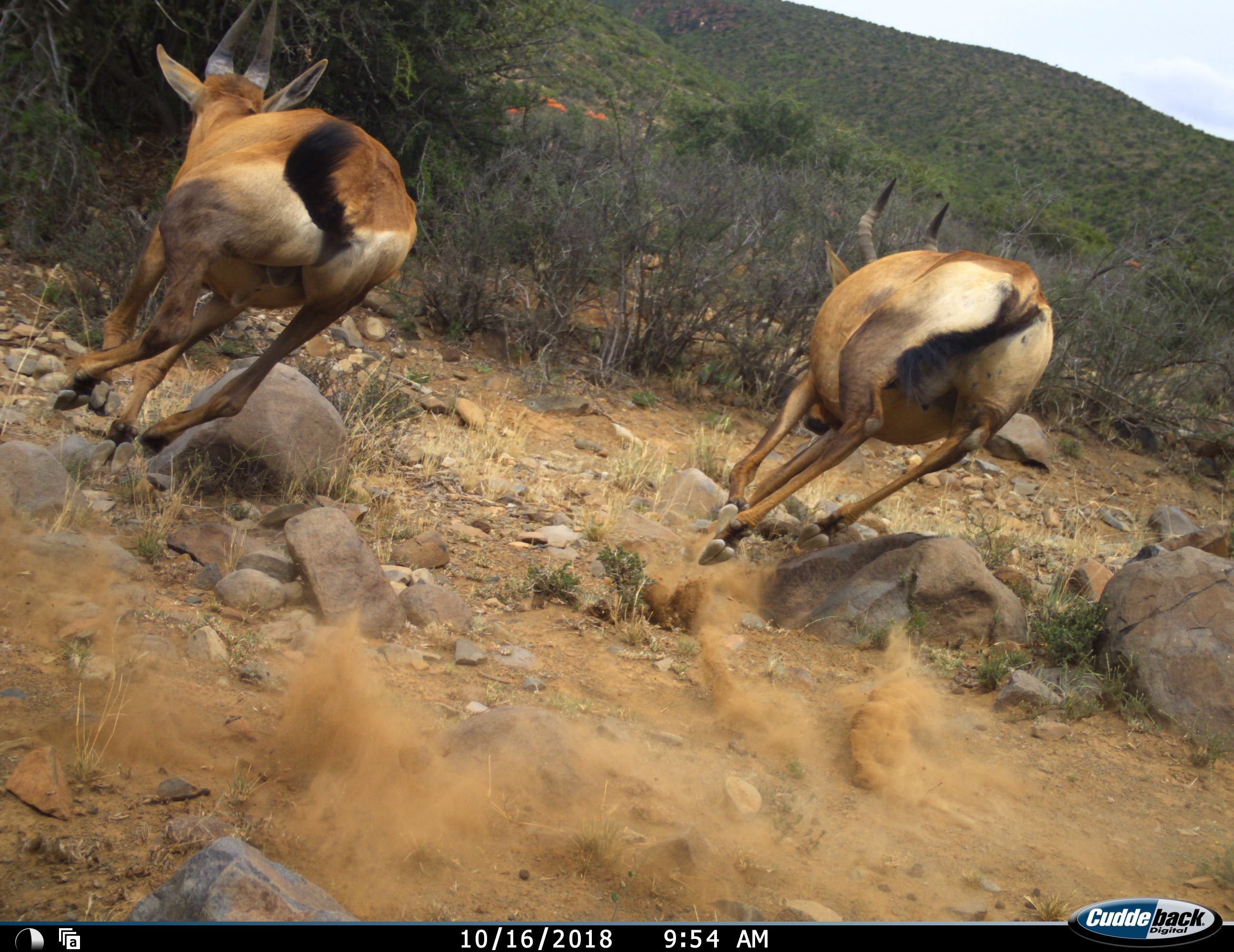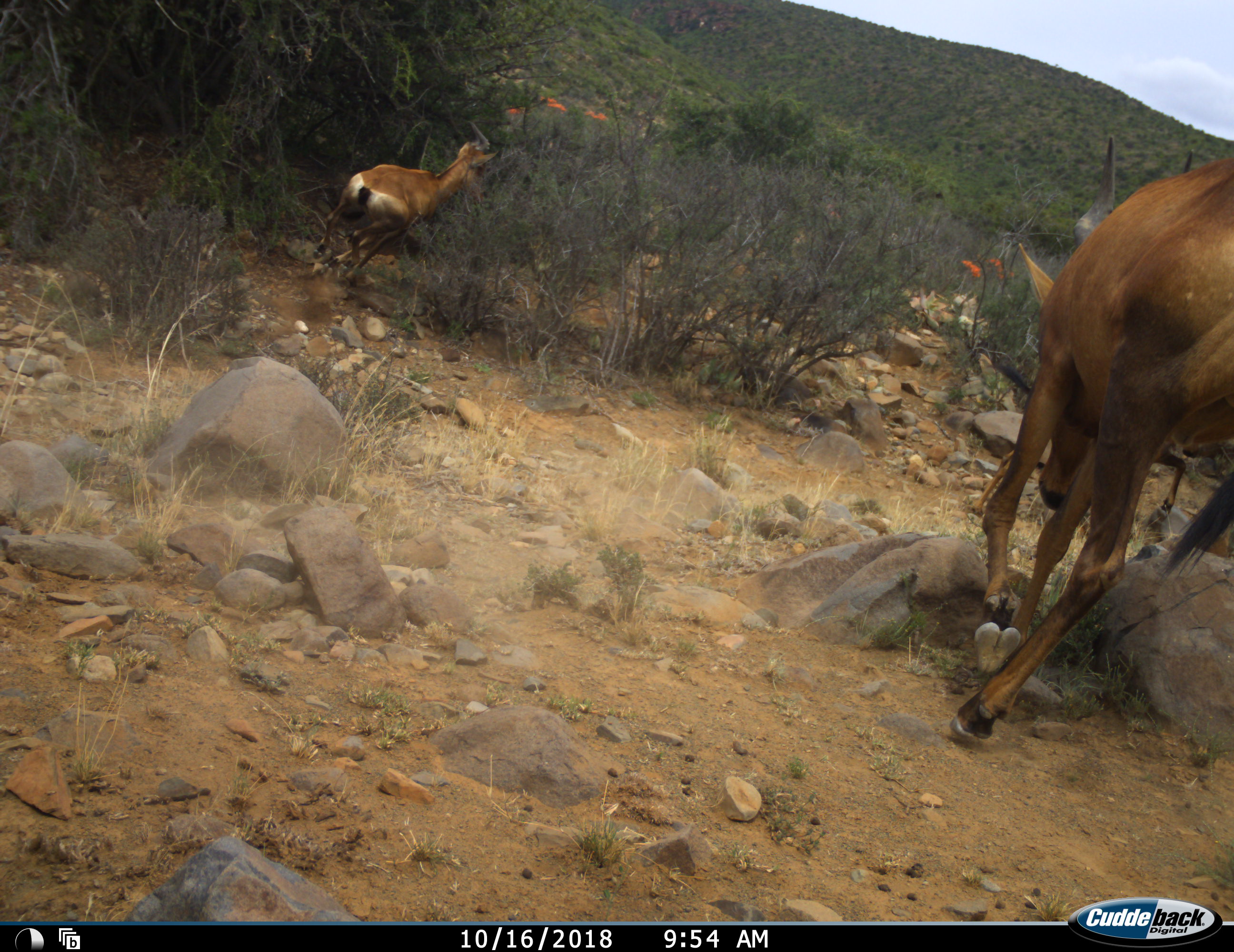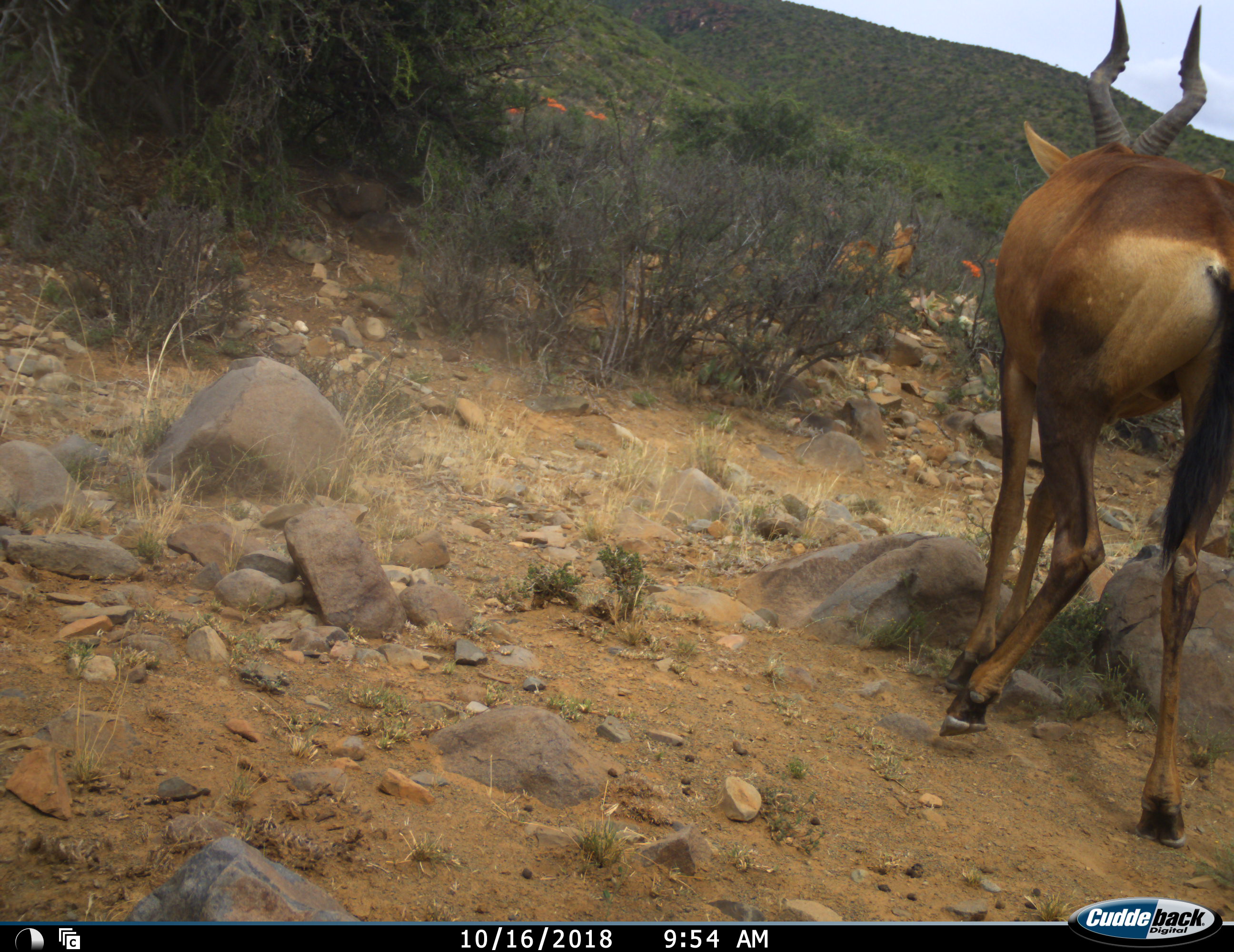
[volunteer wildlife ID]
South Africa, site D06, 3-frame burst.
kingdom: Animalia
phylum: Chordata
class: Mammalia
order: Artiodactyla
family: Bovidae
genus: Alcelaphus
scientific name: Alcelaphus buselaphus caama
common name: red hartebeest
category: hartebeestred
Hartebeestred (red hartebeest) (Alcelaphus buselaphus caama), count 3. Behavior (volunteer vote fractions): standing 11%, resting 0%, moving 100%, interacting 11%. Young present (vote fraction): 0%. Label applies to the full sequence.